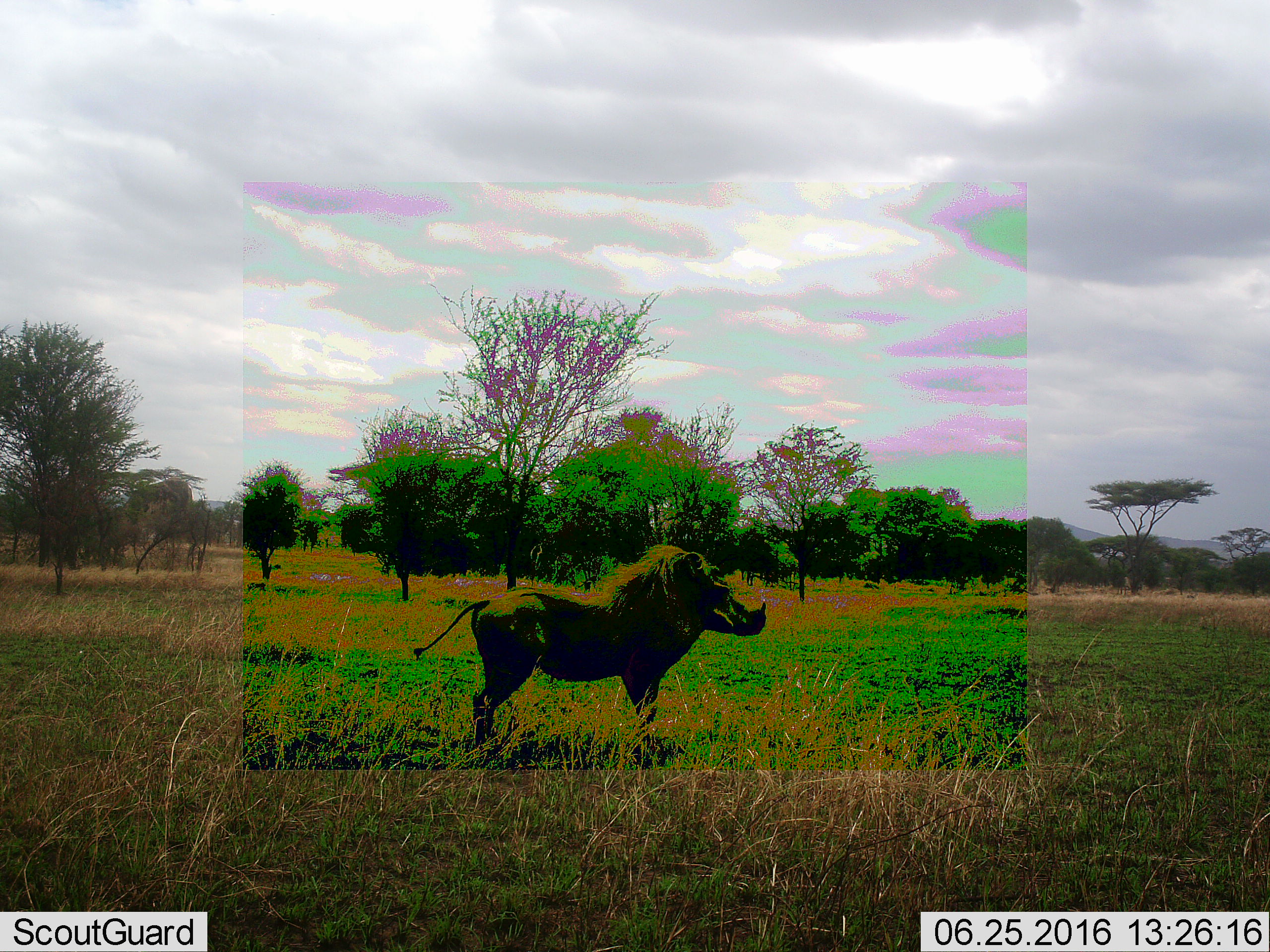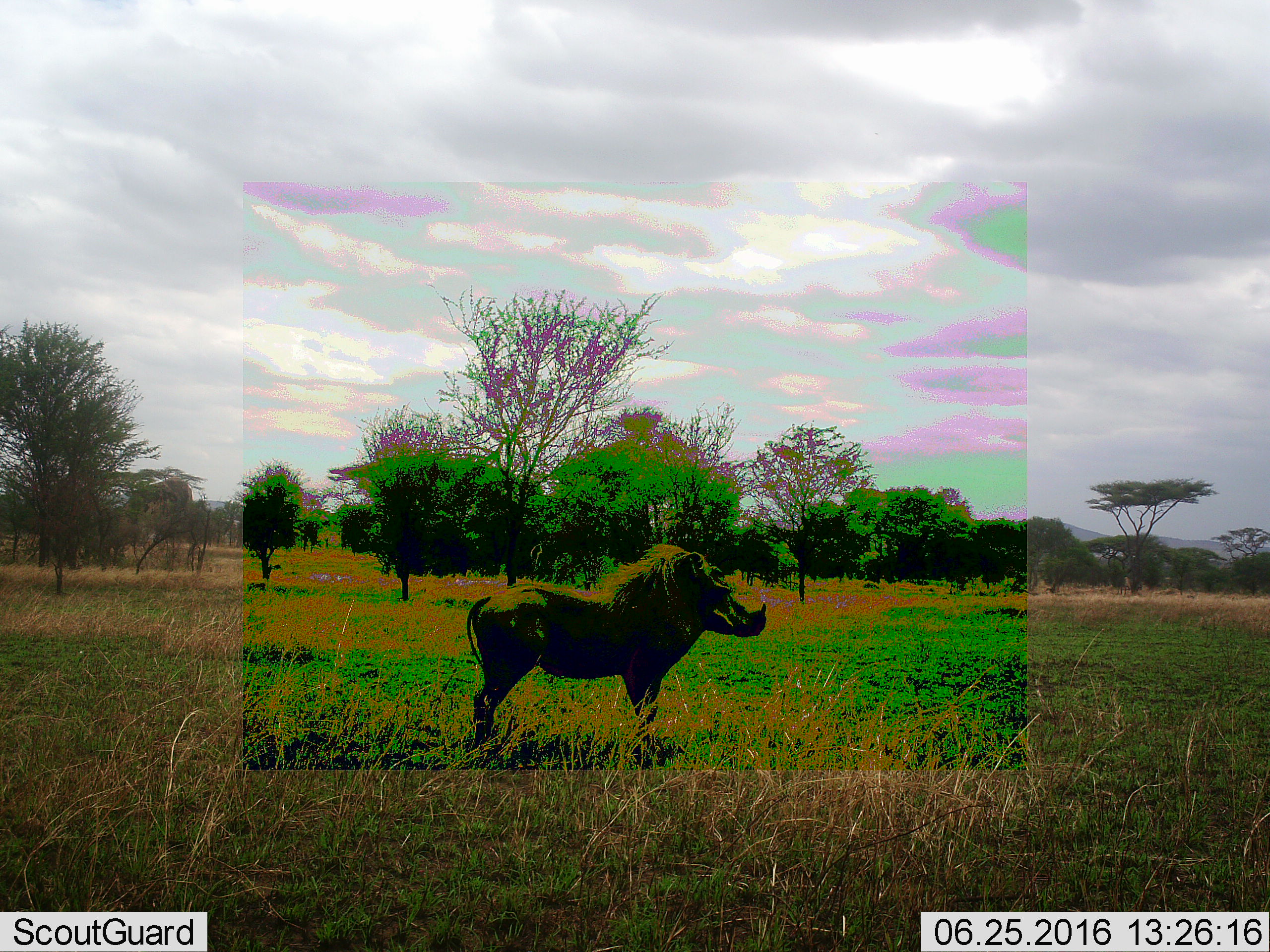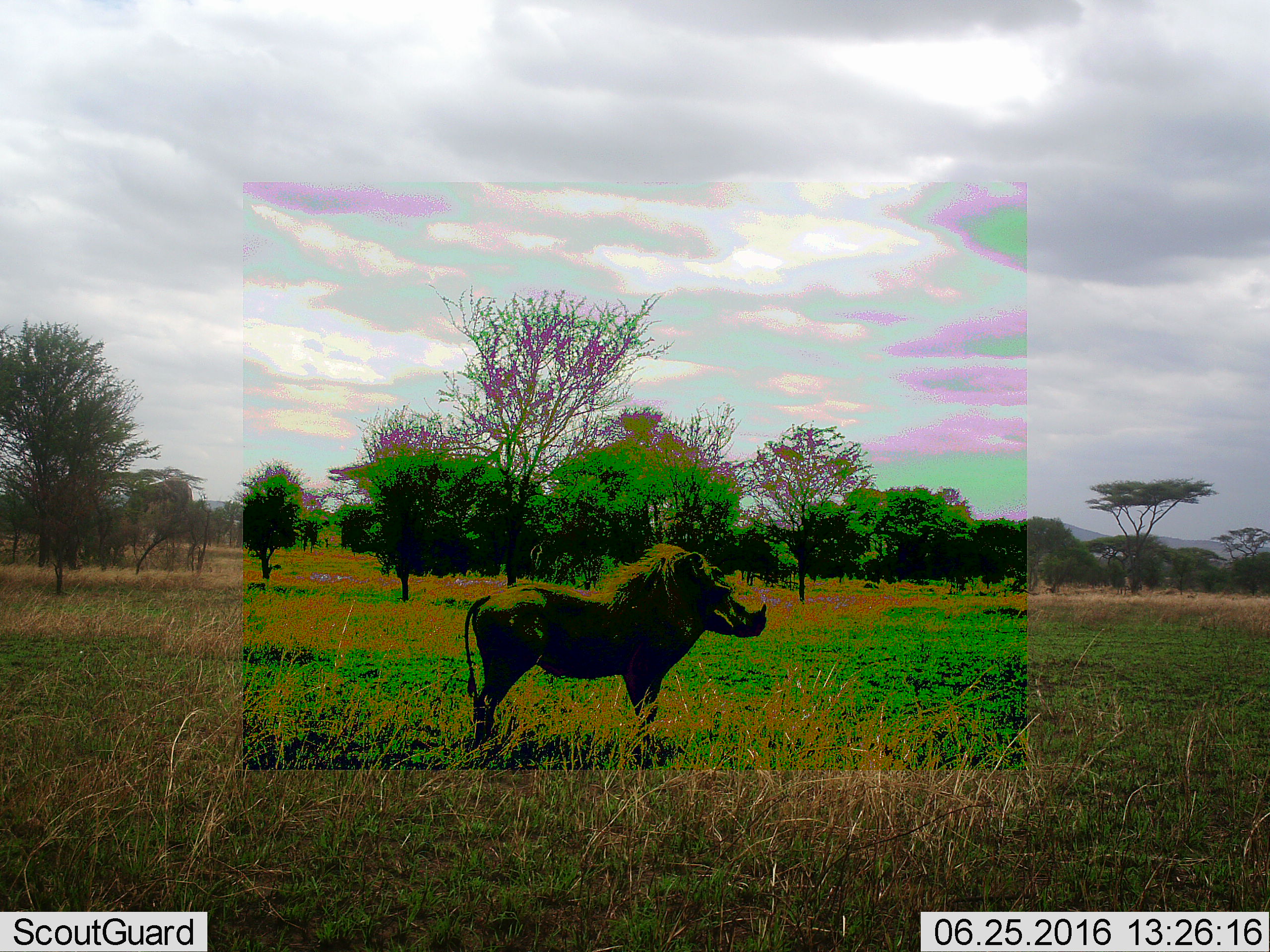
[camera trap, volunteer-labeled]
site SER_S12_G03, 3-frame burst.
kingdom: Animalia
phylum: Chordata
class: Mammalia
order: Artiodactyla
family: Suidae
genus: Phacochoerus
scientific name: Phacochoerus africanus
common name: warthog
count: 1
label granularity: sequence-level